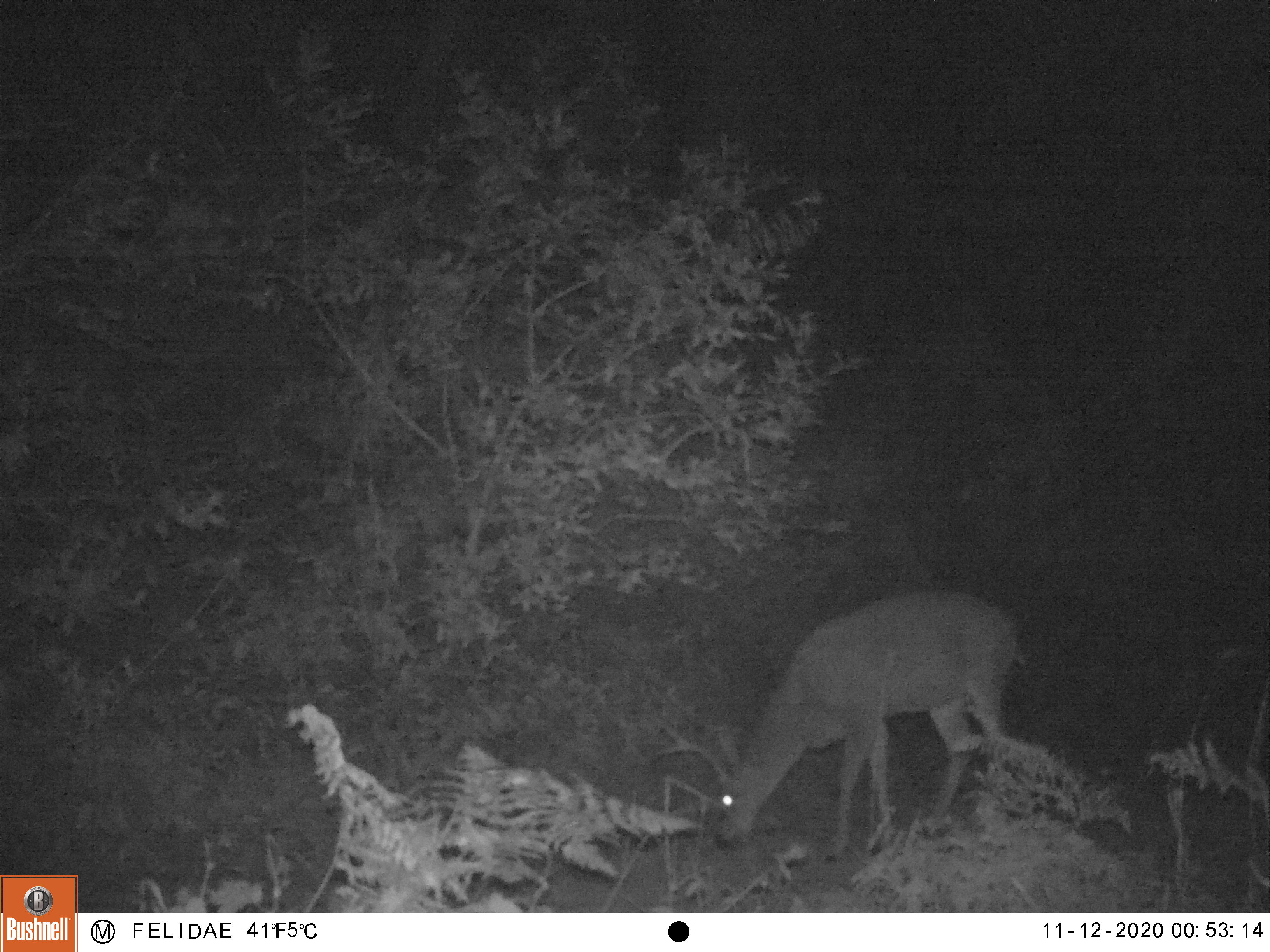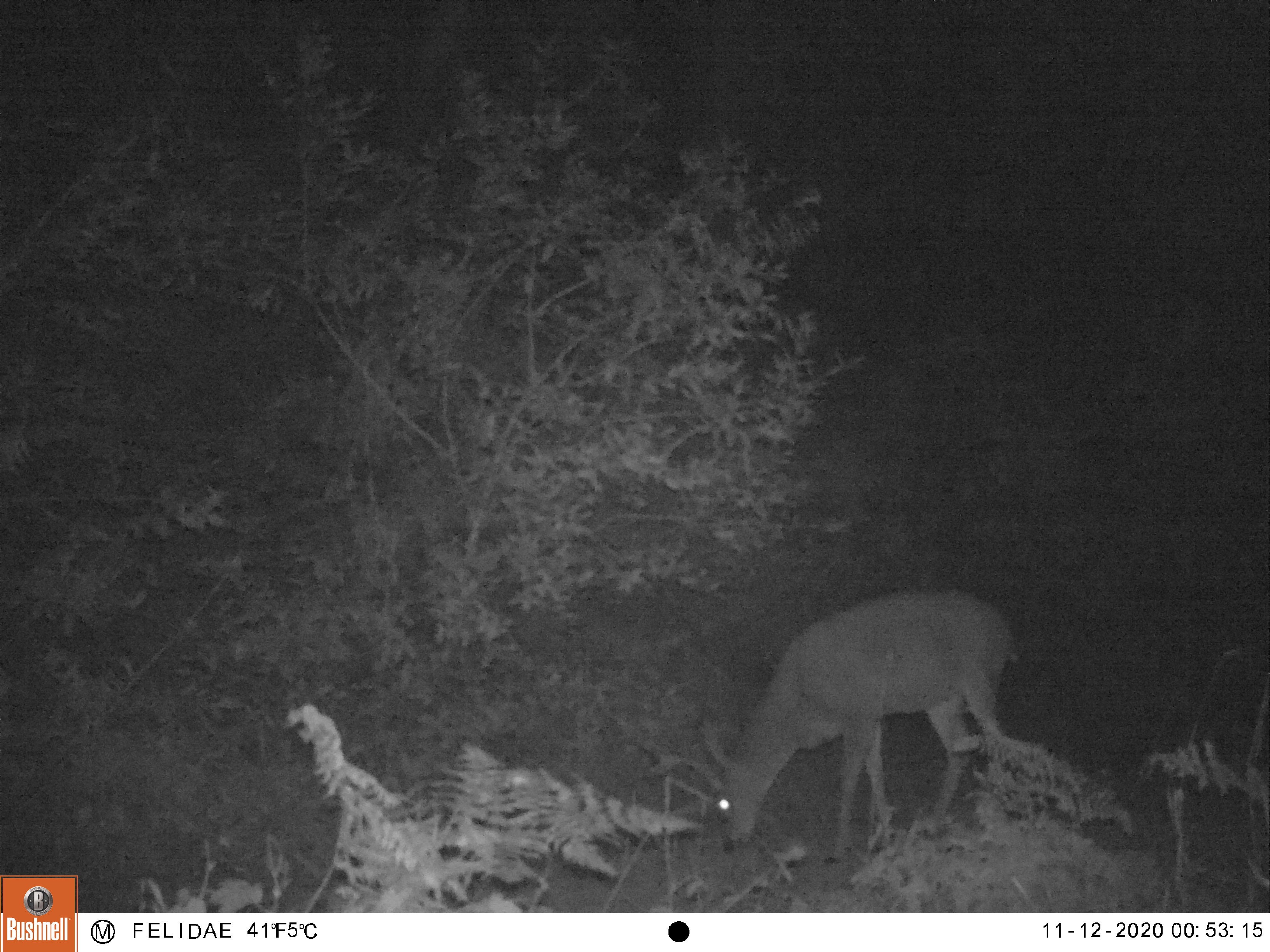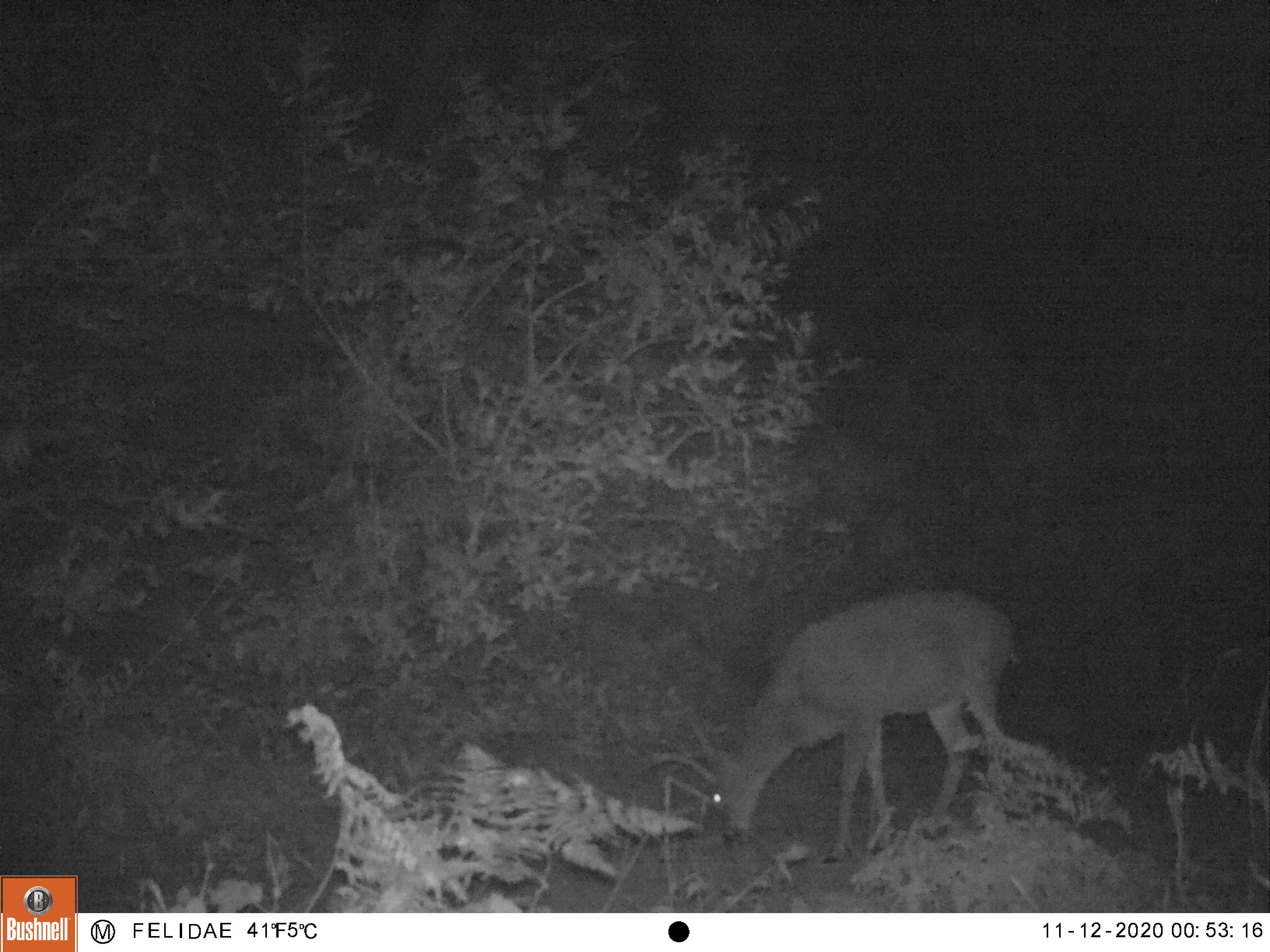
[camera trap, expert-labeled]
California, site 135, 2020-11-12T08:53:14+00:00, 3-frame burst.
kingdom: Animalia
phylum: Chordata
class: Mammalia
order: Artiodactyla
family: Cervidae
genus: Odocoileus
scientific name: Odocoileus hemionus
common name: mule deer